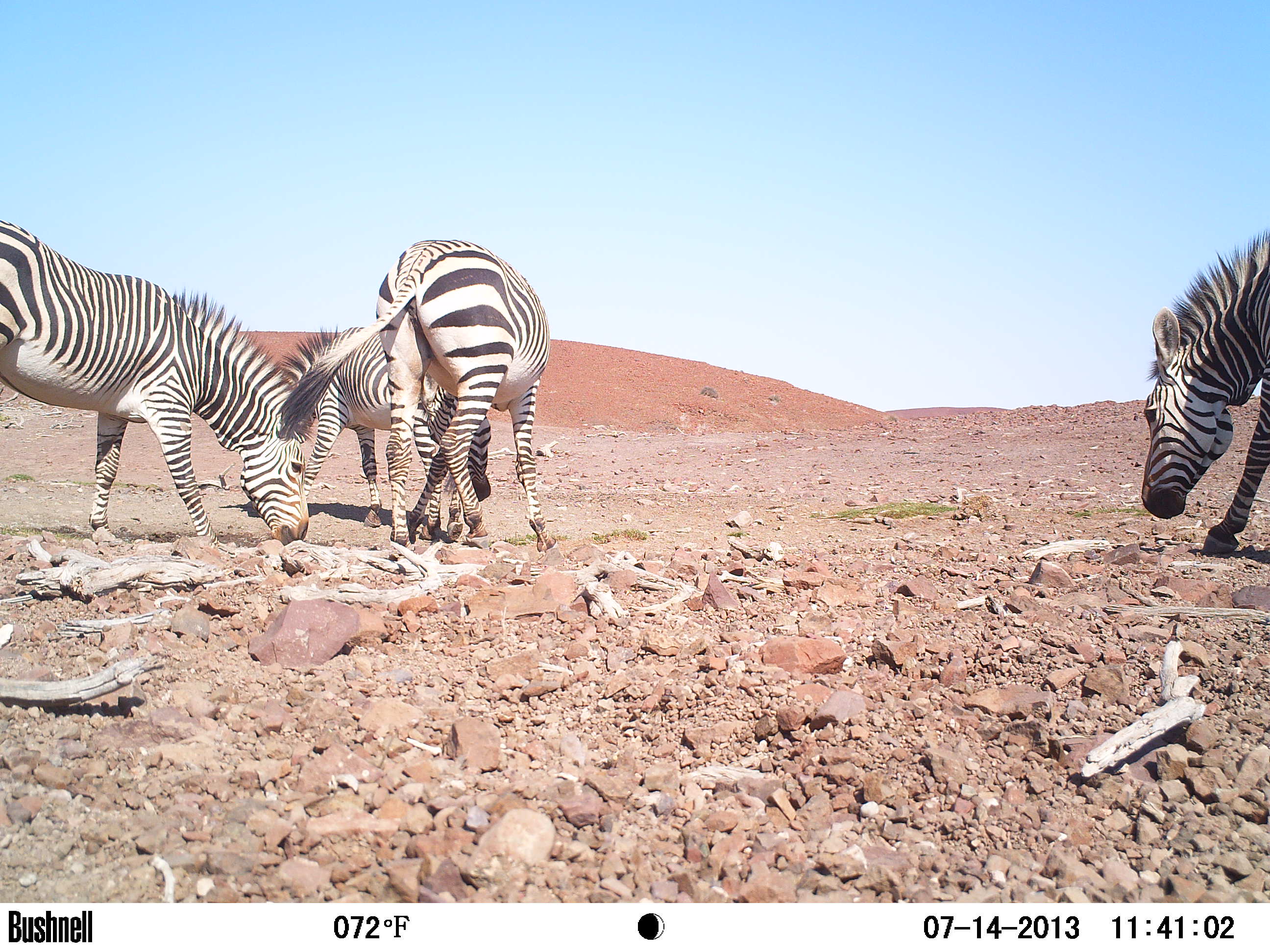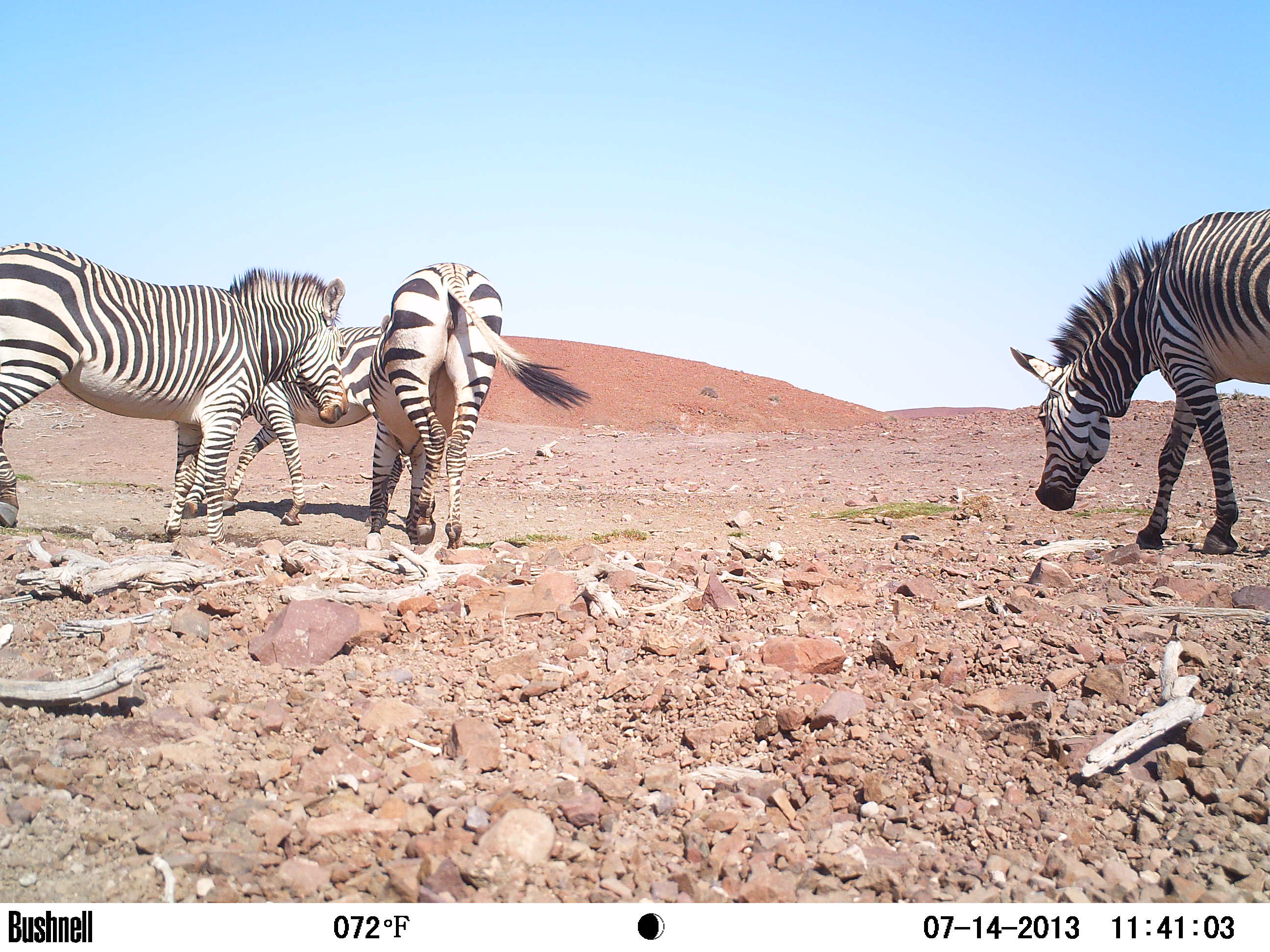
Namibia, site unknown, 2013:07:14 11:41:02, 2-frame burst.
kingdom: Animalia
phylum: Chordata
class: Mammalia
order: Perissodactyla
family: Equidae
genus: Equus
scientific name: Equus zebra hartmannae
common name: hartmann's mountain zebra